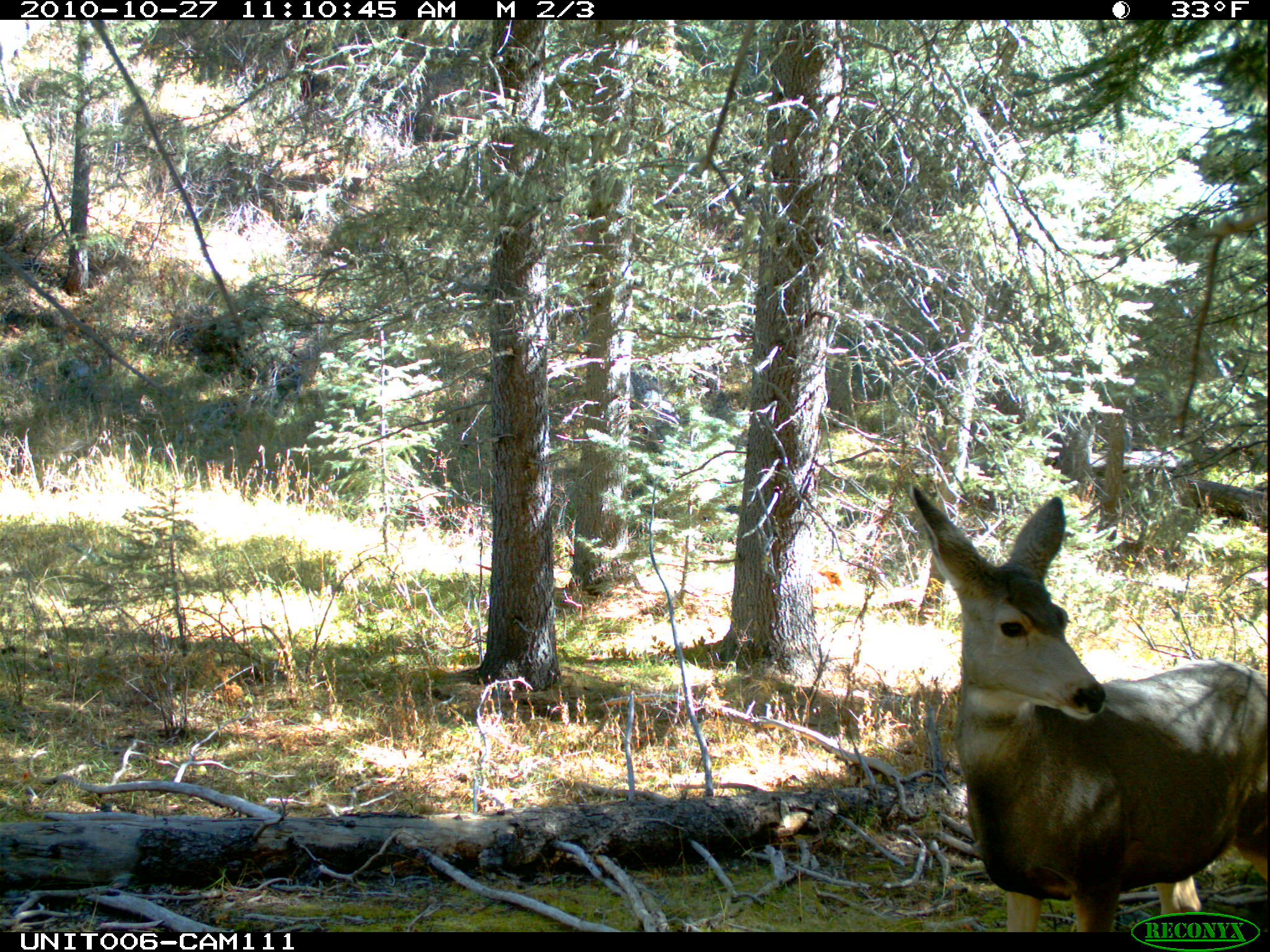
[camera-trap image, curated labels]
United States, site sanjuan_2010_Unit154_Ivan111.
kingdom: Animalia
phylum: Chordata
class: Mammalia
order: Artiodactyla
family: Cervidae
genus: Odocoileus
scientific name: Odocoileus hemionus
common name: mule deer